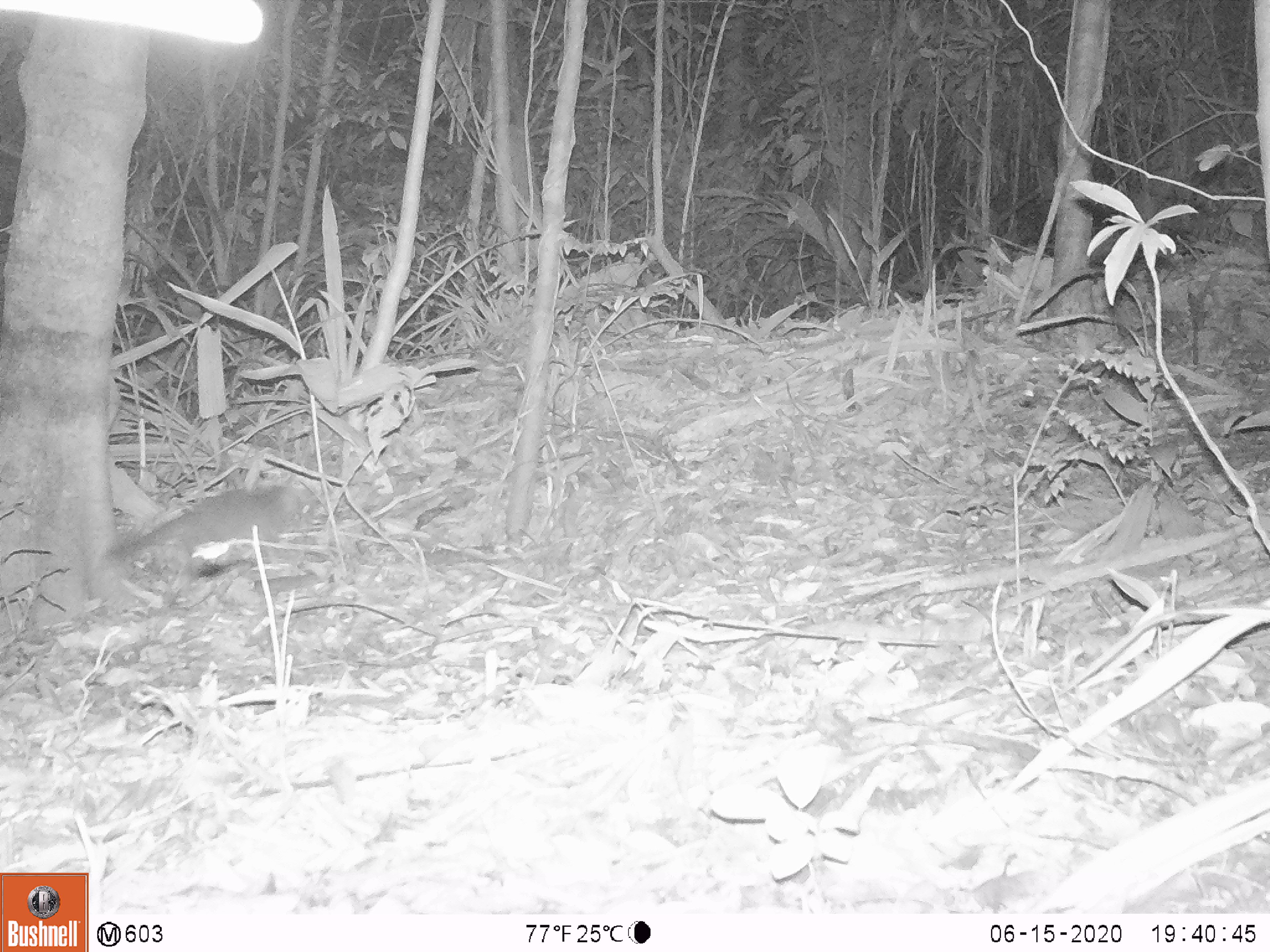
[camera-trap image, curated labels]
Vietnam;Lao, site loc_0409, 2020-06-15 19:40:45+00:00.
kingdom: Animalia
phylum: Chordata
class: Mammalia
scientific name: Mammalia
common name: mammal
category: unidentified small mammal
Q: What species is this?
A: Unidentified small mammal (mammal) (Mammalia).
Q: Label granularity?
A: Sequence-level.